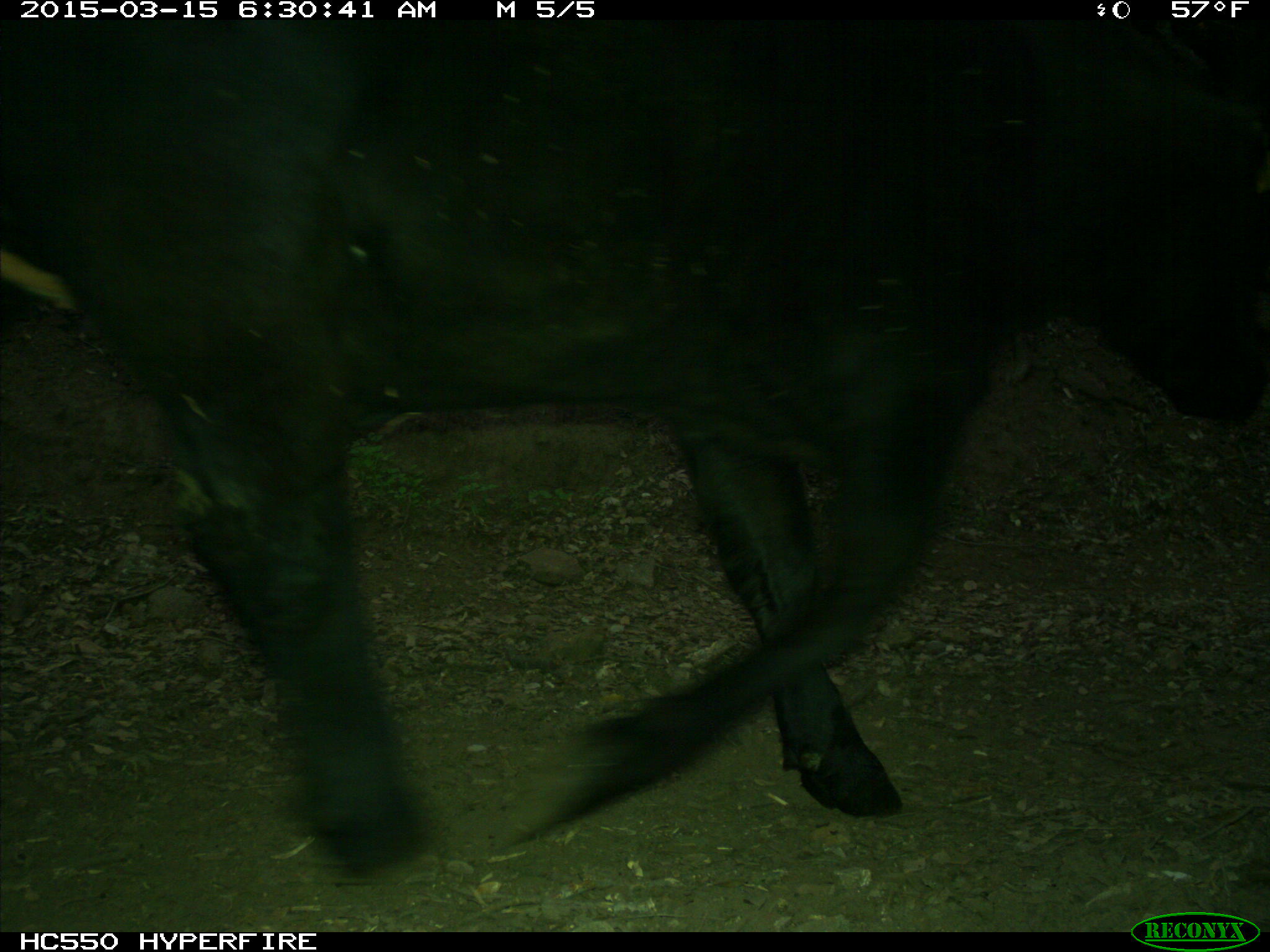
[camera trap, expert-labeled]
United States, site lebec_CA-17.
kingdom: Animalia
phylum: Chordata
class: Mammalia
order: Artiodactyla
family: Bovidae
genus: Bos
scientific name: Bos taurus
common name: domestic cow